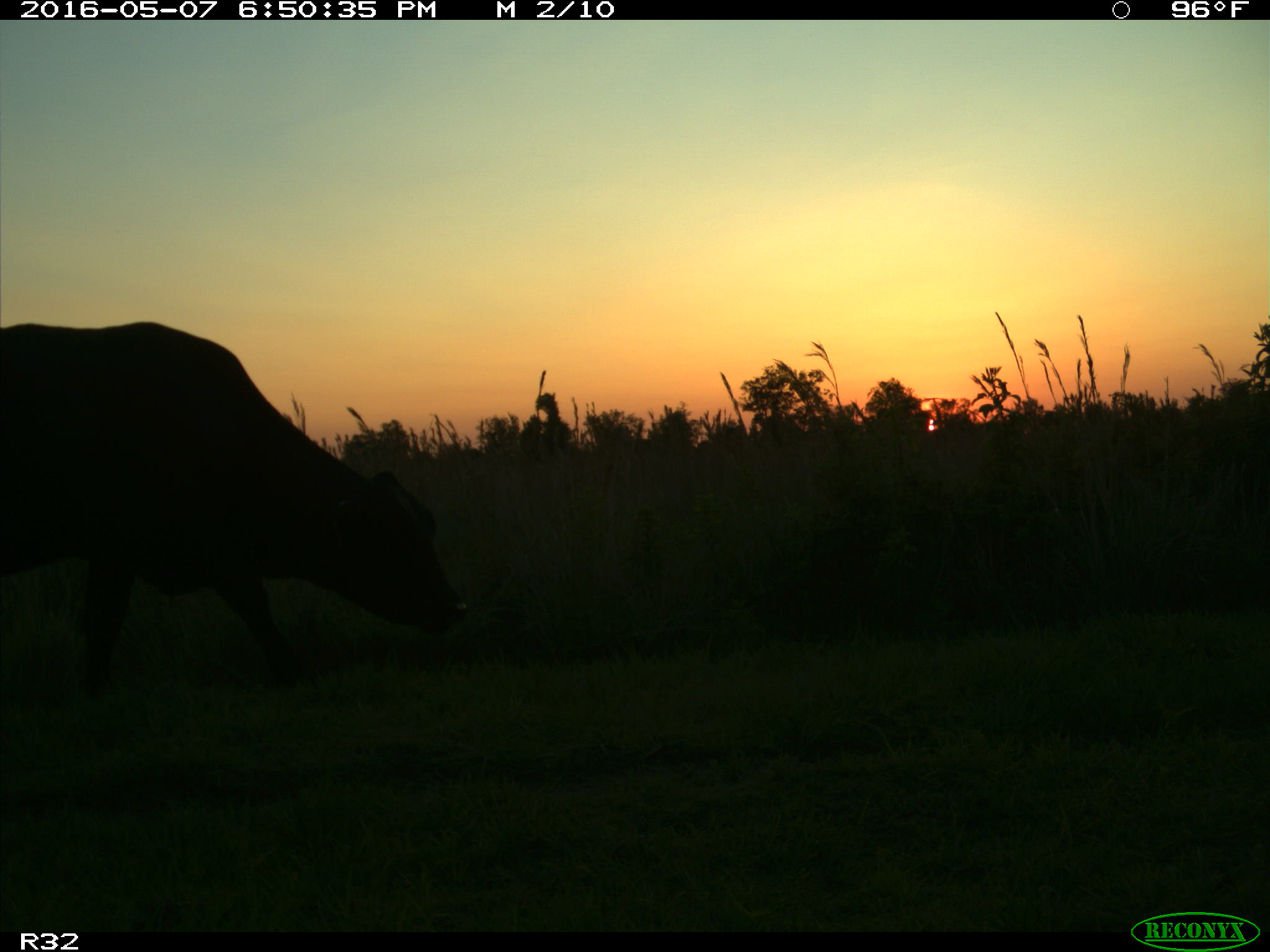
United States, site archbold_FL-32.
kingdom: Animalia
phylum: Chordata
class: Mammalia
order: Artiodactyla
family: Bovidae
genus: Bos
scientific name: Bos taurus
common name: domestic cow